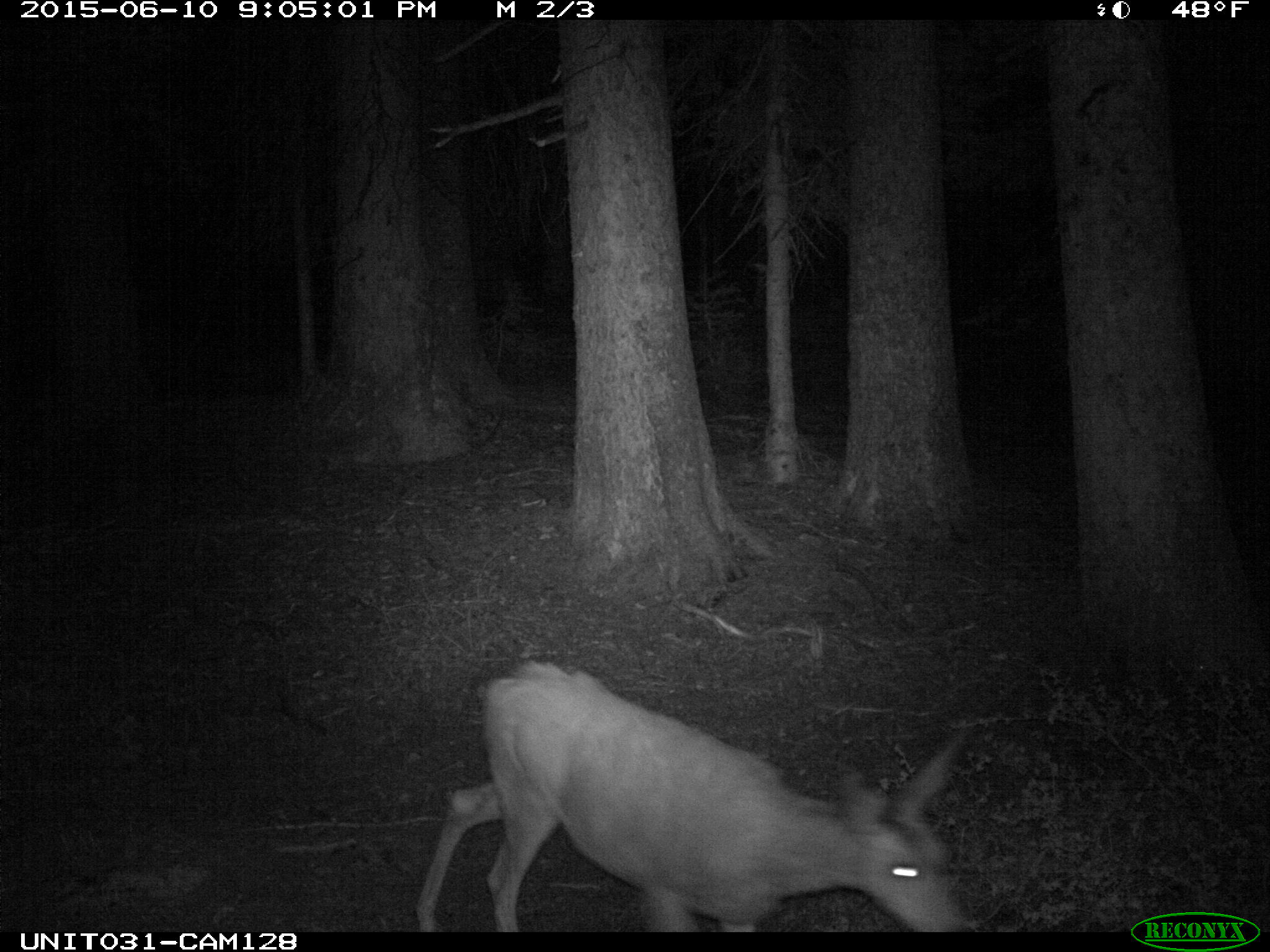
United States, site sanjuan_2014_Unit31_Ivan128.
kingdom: Animalia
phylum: Chordata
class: Mammalia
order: Artiodactyla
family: Cervidae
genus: Odocoileus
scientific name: Odocoileus hemionus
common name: mule deer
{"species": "Odocoileus hemionus (mule deer)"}